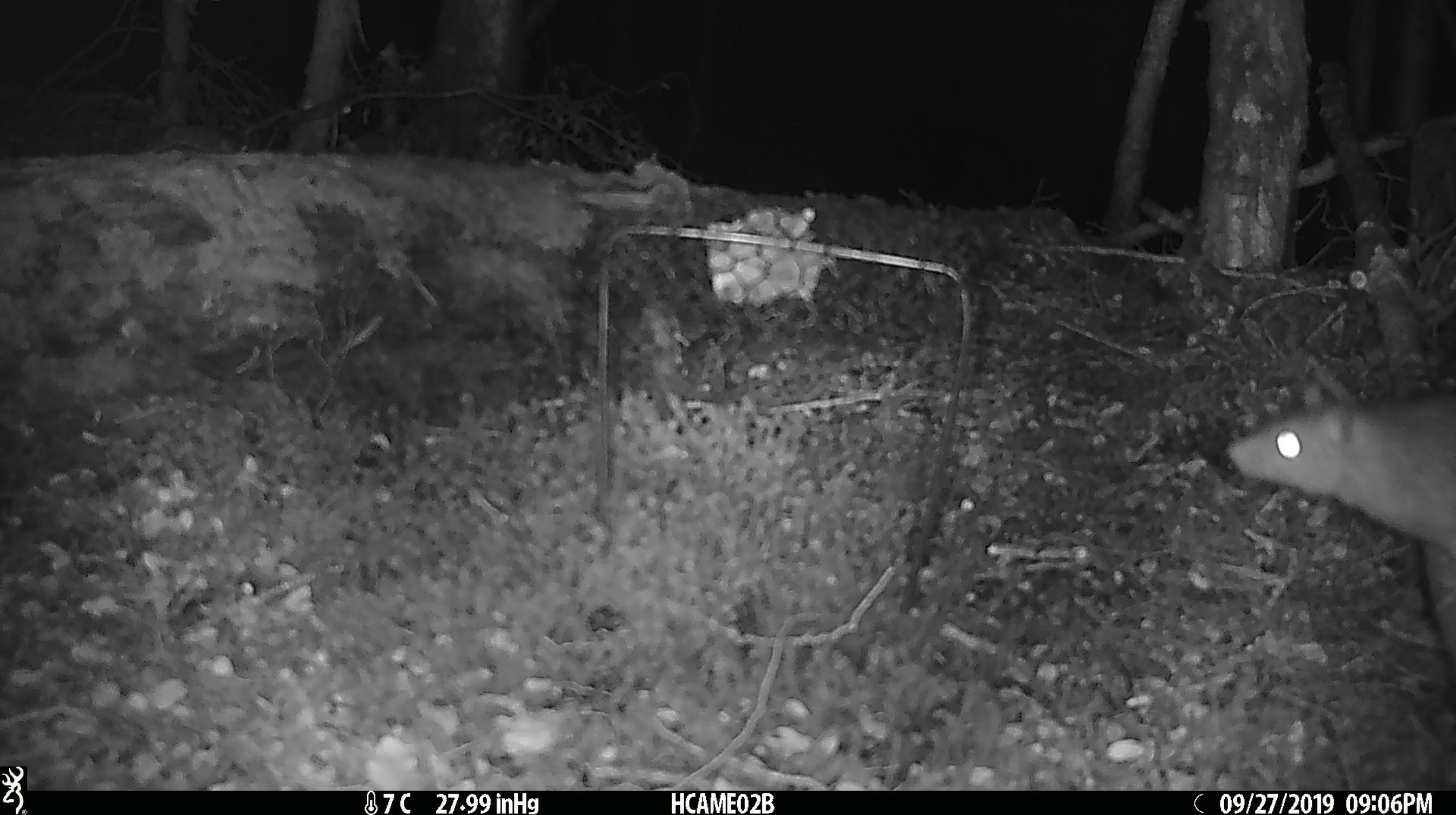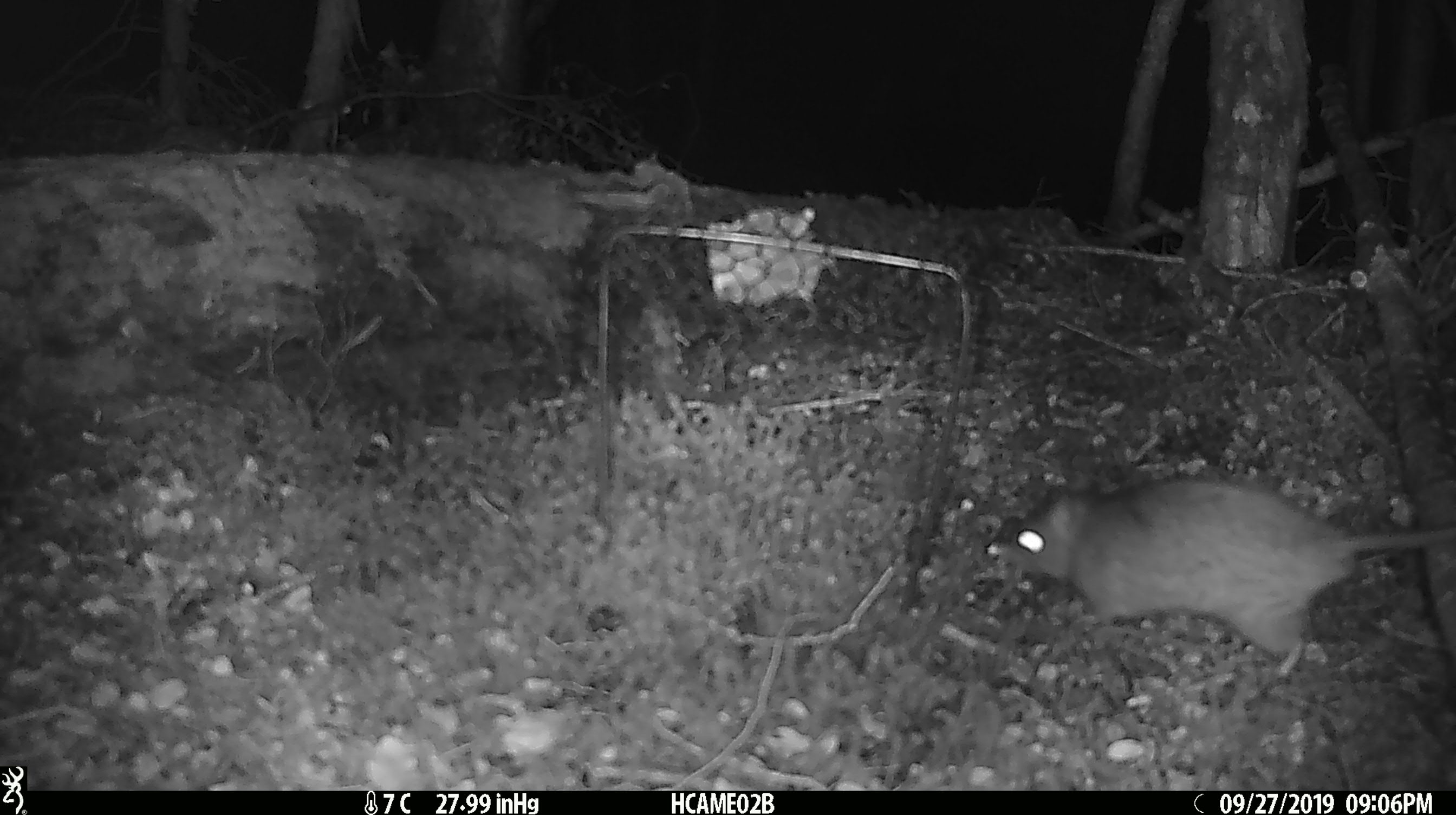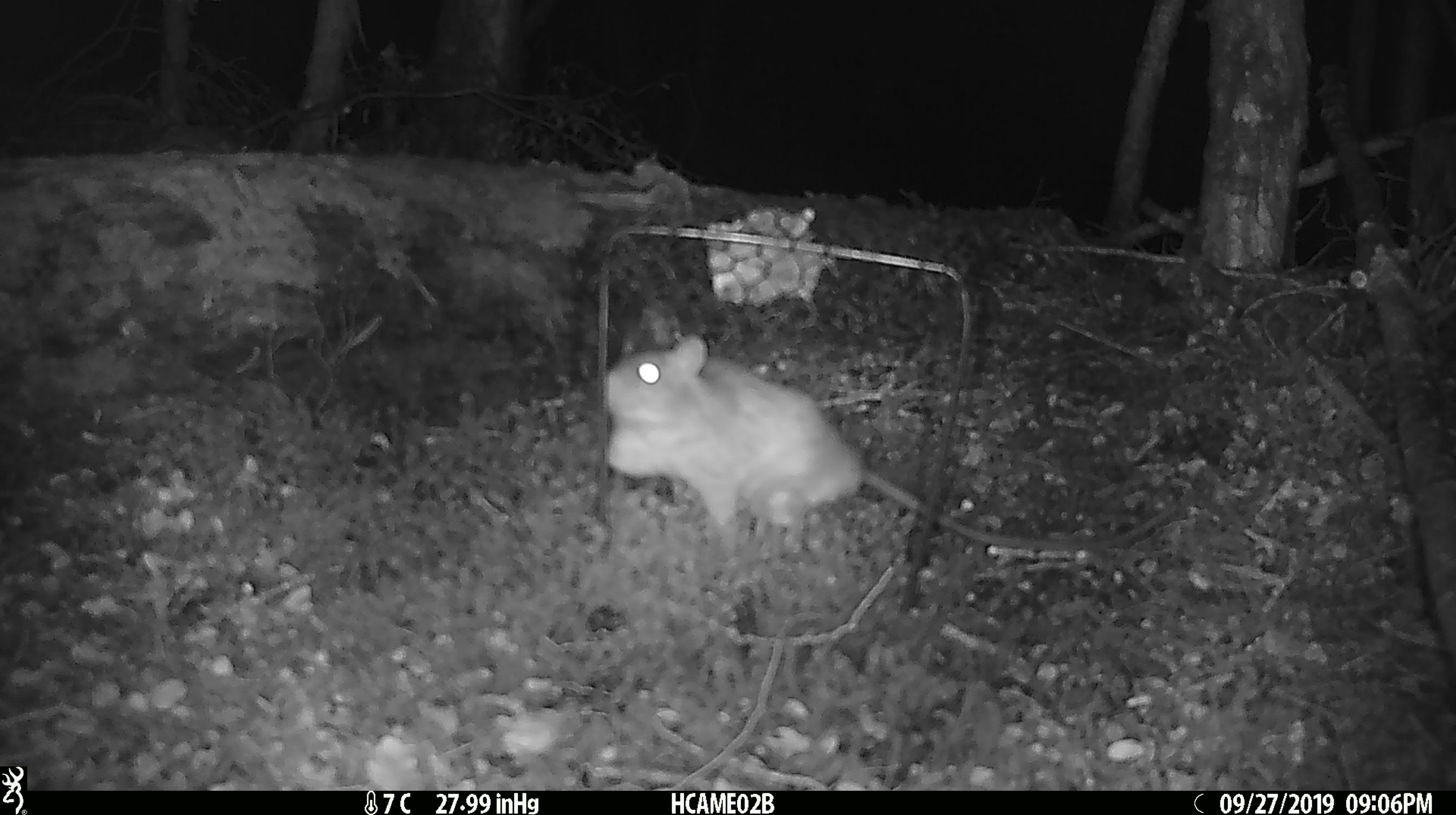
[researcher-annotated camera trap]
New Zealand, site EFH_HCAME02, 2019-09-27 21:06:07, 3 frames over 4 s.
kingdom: Animalia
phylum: Chordata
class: Mammalia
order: Rodentia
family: Muridae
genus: Rattus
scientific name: Rattus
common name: rat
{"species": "rat (Rattus)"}